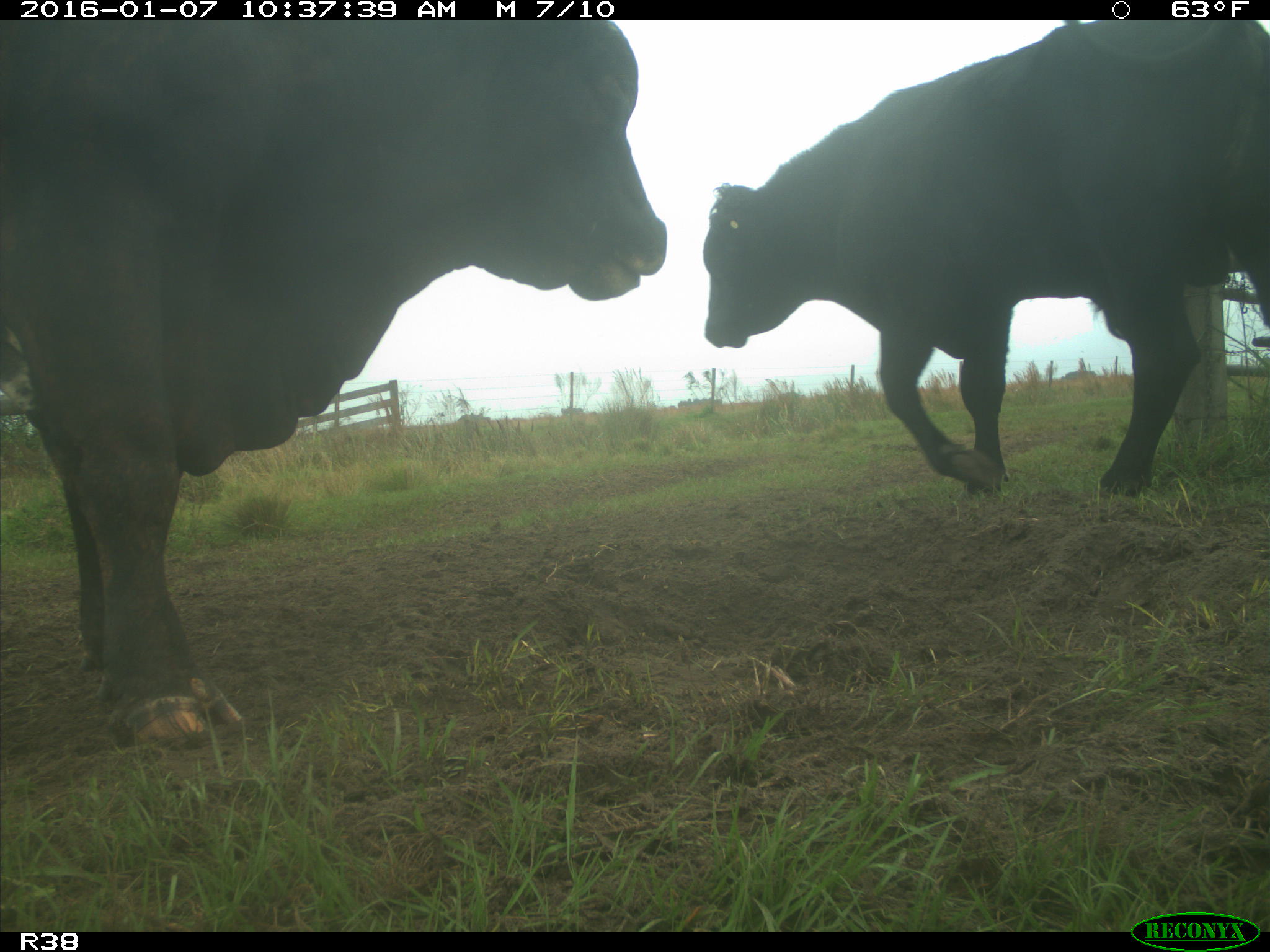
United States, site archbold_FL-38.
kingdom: Animalia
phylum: Chordata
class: Mammalia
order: Artiodactyla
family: Bovidae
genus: Bos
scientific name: Bos taurus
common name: domestic cow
Bos taurus (domestic cow).